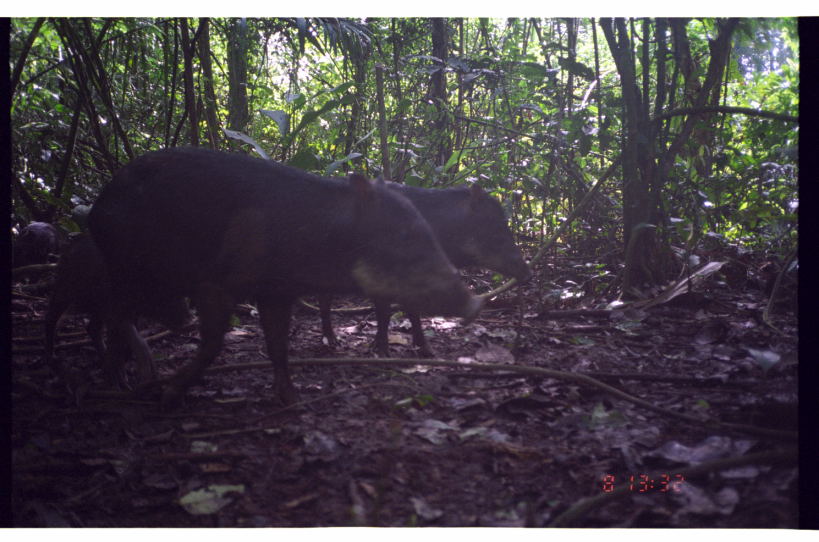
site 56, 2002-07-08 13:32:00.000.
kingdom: Animalia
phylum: Chordata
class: Mammalia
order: Artiodactyla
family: Tayassuidae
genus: Tayassu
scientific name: Tayassu pecari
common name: white-lipped peccary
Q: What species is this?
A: Tayassu pecari (white-lipped peccary).